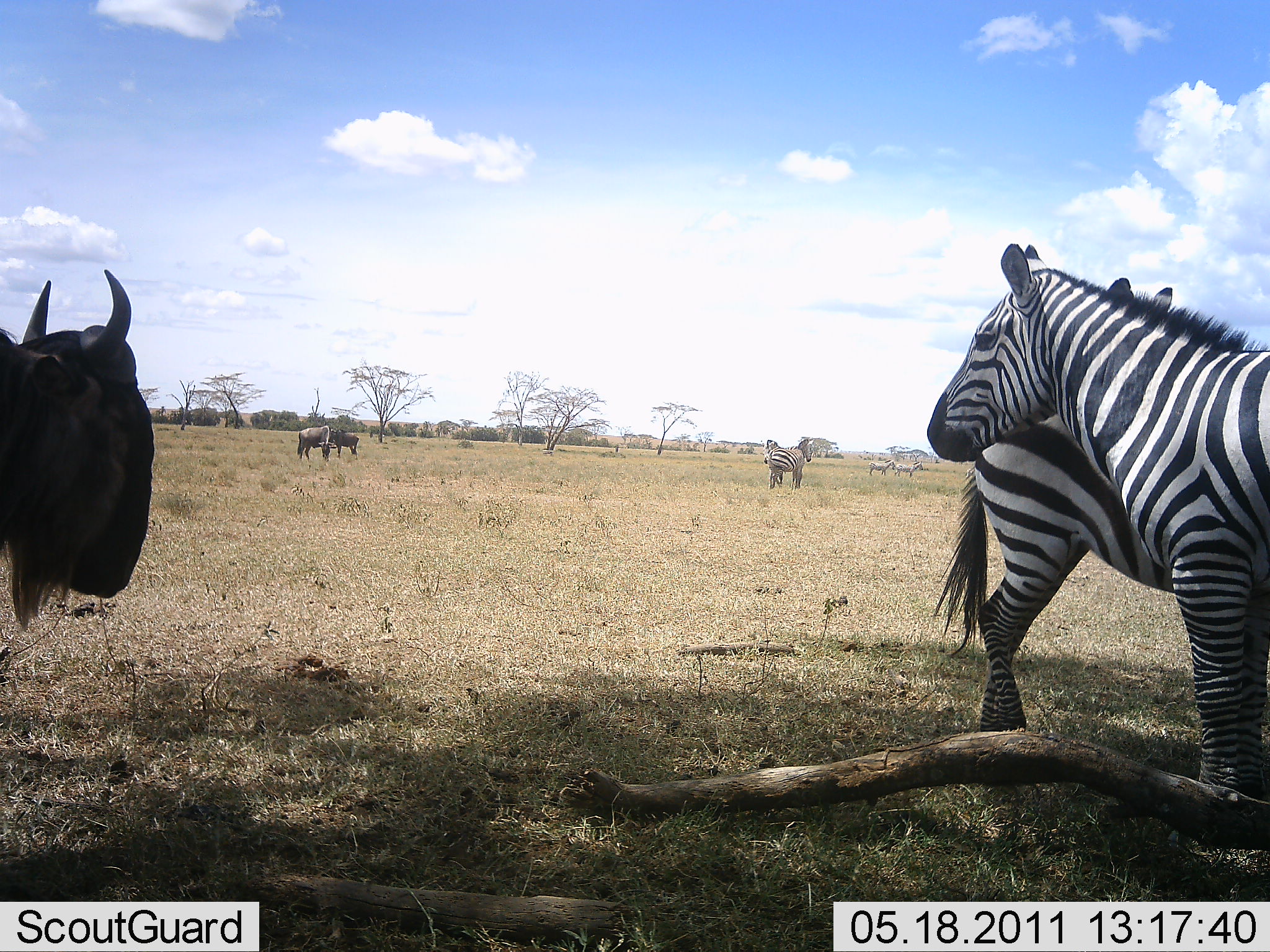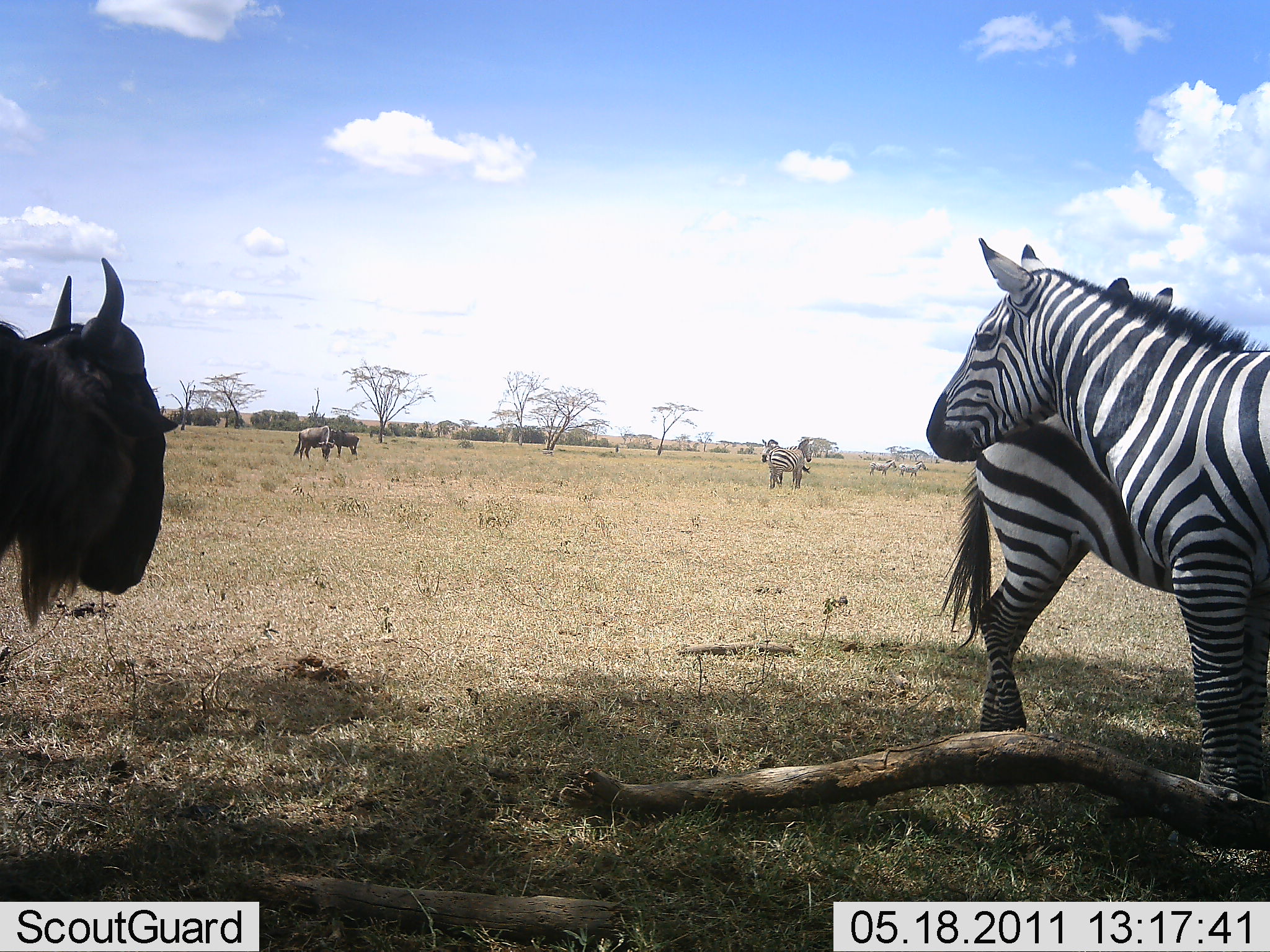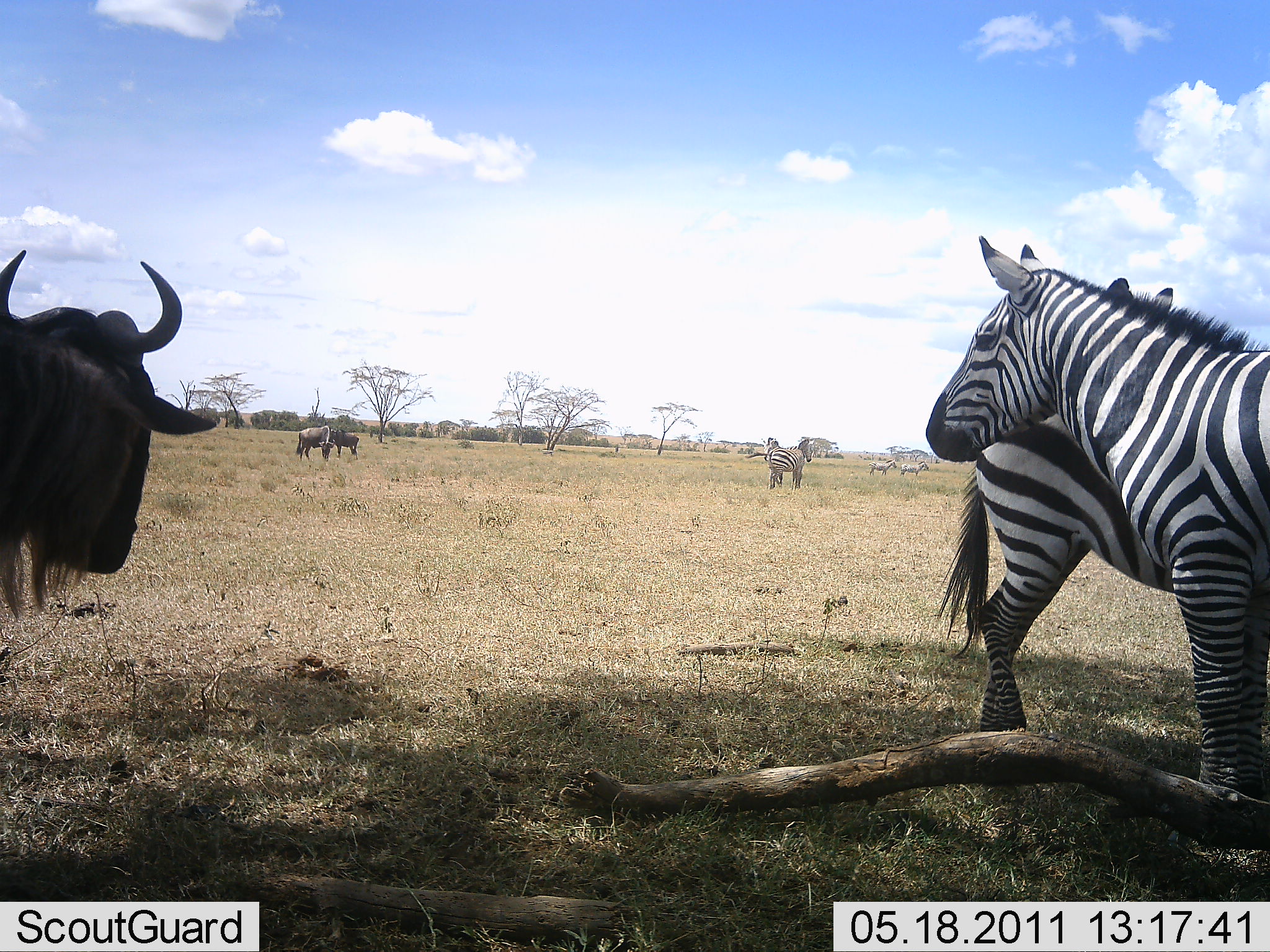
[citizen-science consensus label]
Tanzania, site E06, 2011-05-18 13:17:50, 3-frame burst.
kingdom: Animalia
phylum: Chordata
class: Mammalia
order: Artiodactyla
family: Bovidae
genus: Connochaetes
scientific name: Connochaetes taurinus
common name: blue wildebeest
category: wildebeest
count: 3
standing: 100%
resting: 0%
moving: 0%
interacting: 10%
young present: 0%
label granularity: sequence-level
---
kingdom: Animalia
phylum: Chordata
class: Mammalia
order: Perissodactyla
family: Equidae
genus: Equus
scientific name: Equus quagga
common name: plains zebra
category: zebra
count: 5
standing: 100%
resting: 0%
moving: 0%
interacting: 18%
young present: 0%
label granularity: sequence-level